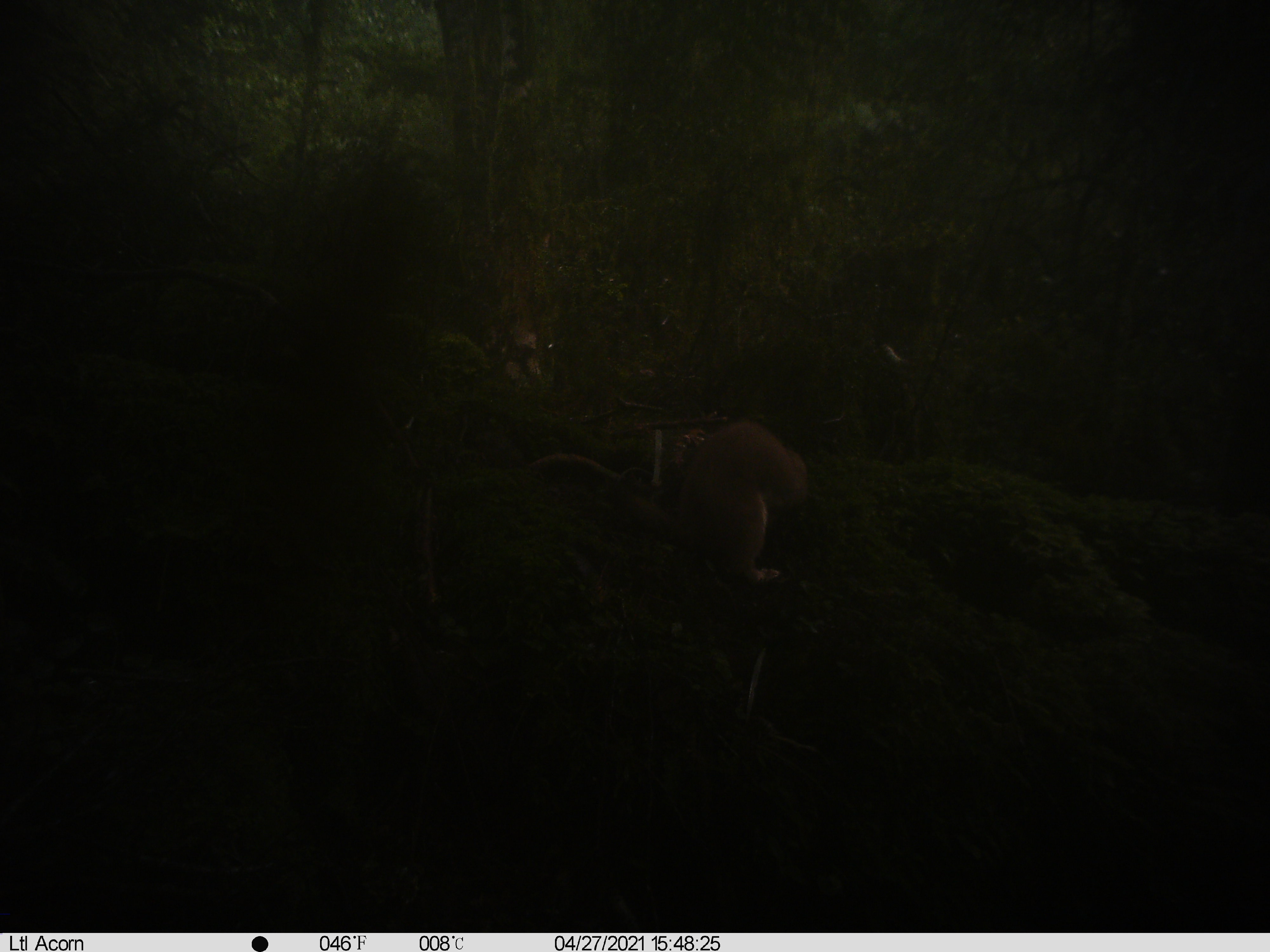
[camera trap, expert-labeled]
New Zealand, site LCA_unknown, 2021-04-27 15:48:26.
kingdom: Animalia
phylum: Chordata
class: Mammalia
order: Carnivora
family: Mustelidae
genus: Mustela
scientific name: Mustela erminea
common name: stoat